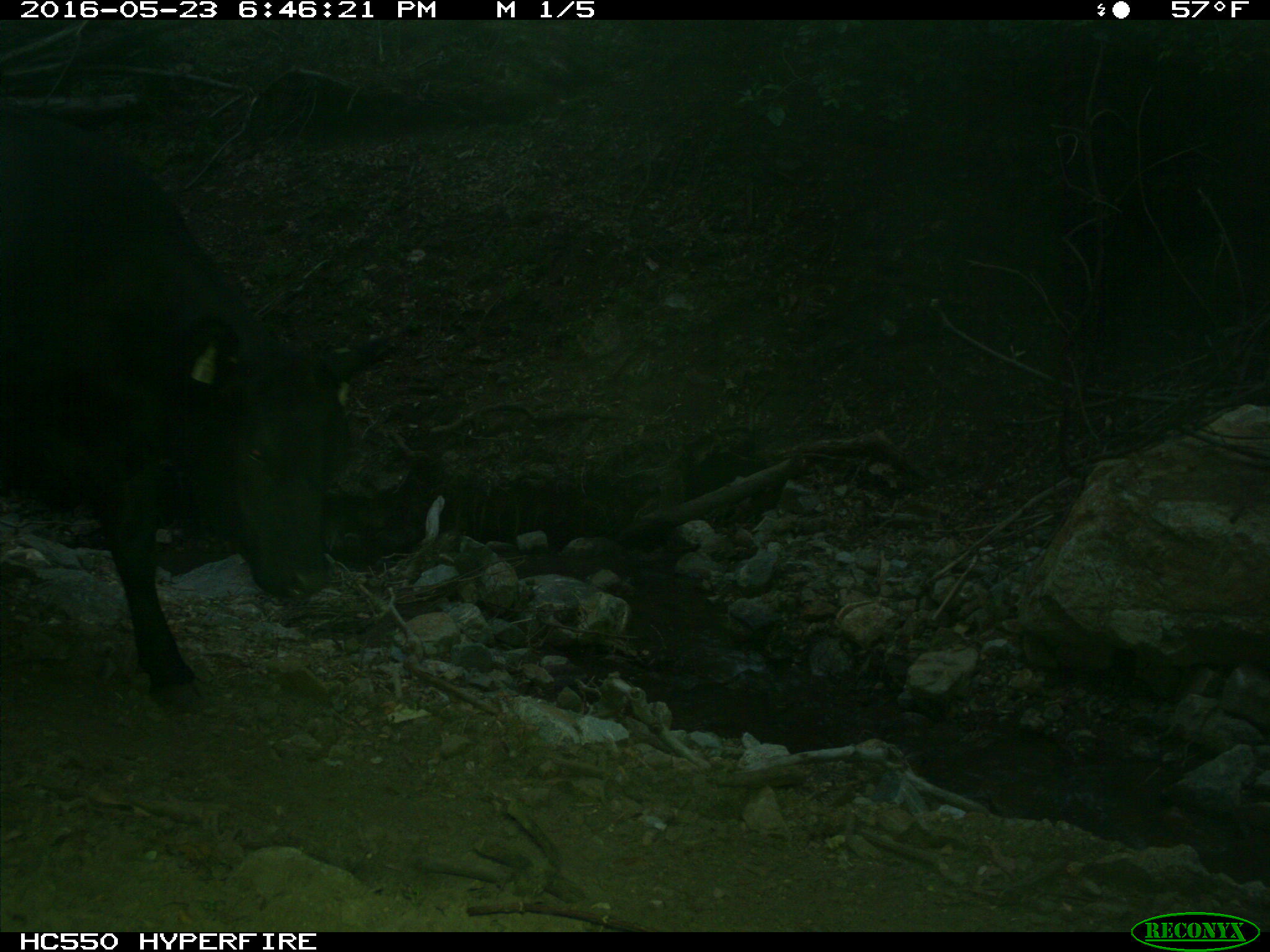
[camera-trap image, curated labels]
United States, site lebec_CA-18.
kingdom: Animalia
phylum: Chordata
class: Mammalia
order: Artiodactyla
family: Bovidae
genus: Bos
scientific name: Bos taurus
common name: domestic cow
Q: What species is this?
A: Bos taurus (domestic cow).